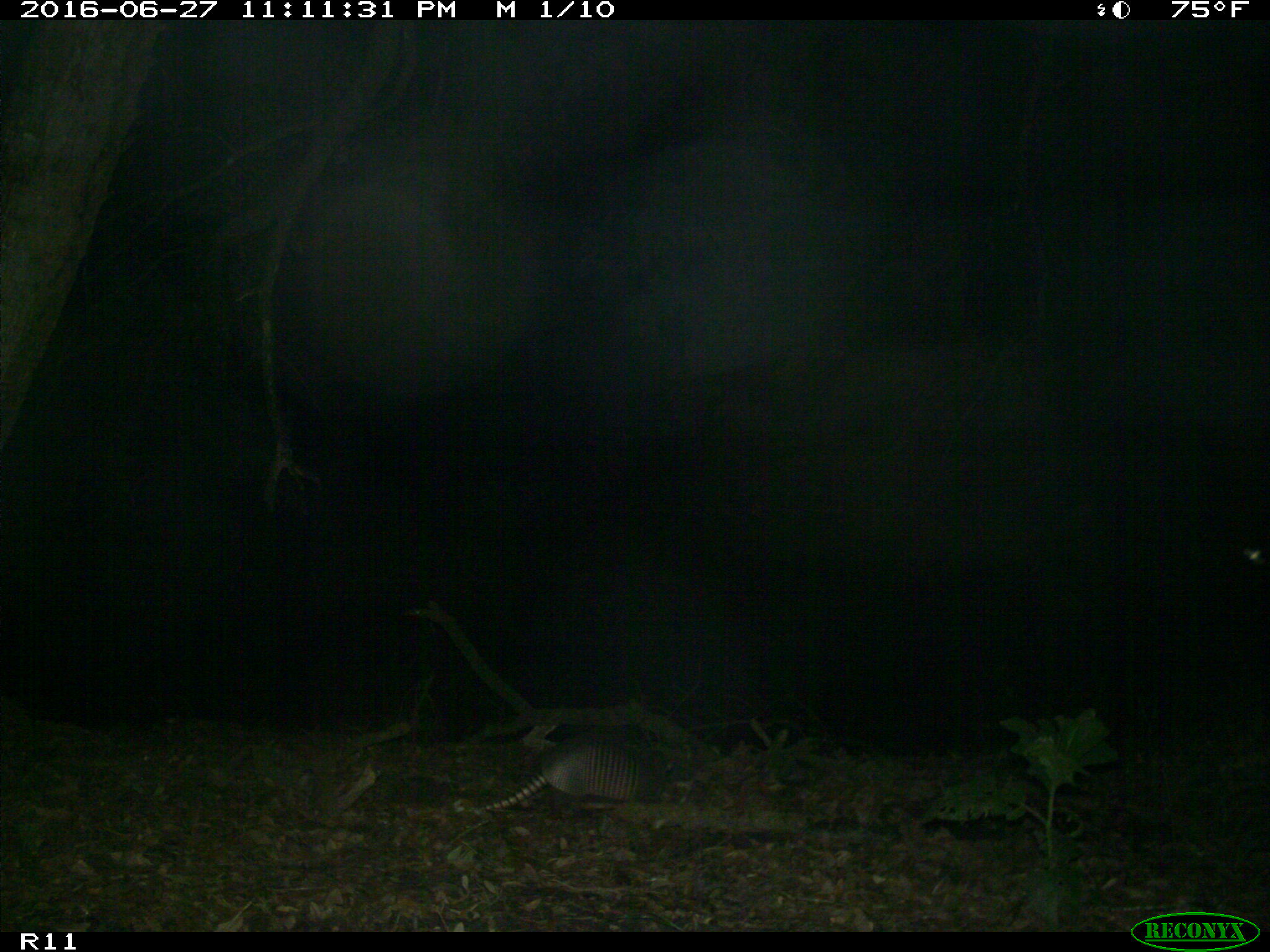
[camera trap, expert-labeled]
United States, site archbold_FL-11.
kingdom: Animalia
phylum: Chordata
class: Mammalia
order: Cingulata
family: Dasypodidae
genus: Dasypus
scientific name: Dasypus novemcinctus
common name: nine-banded armadillo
Dasypus novemcinctus (nine-banded armadillo).